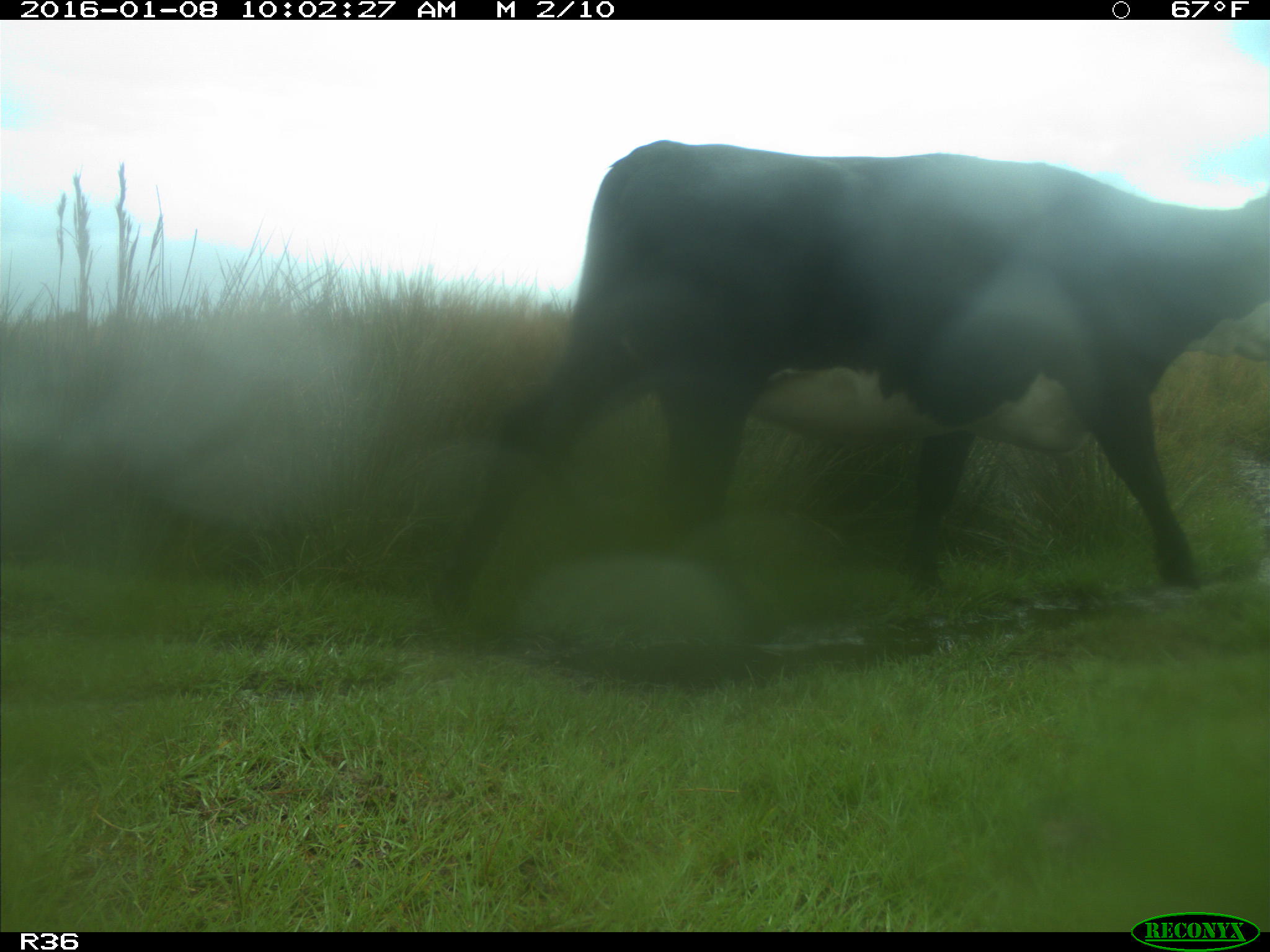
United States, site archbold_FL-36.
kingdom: Animalia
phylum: Chordata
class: Mammalia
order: Artiodactyla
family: Bovidae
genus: Bos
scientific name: Bos taurus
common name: domestic cow